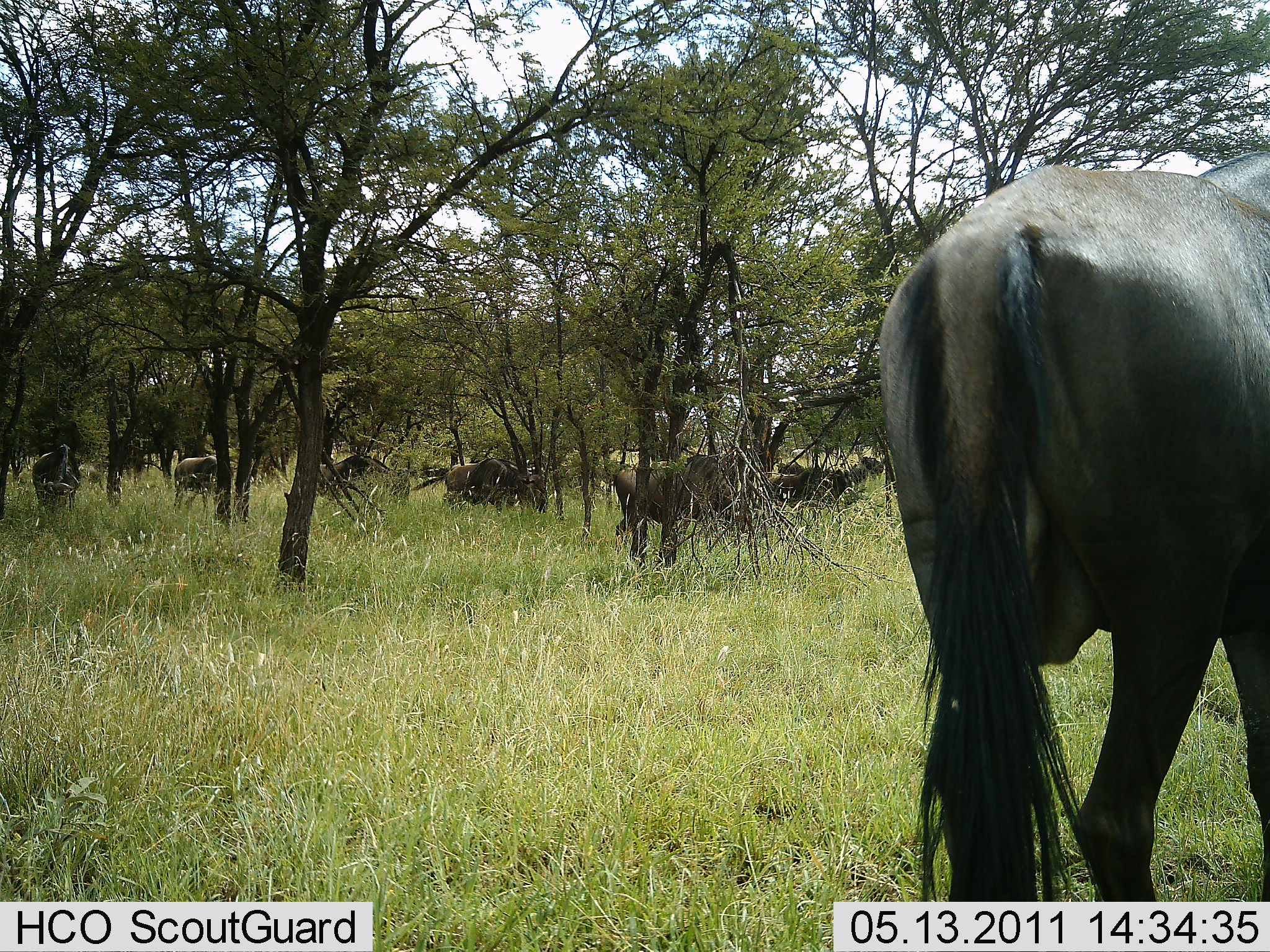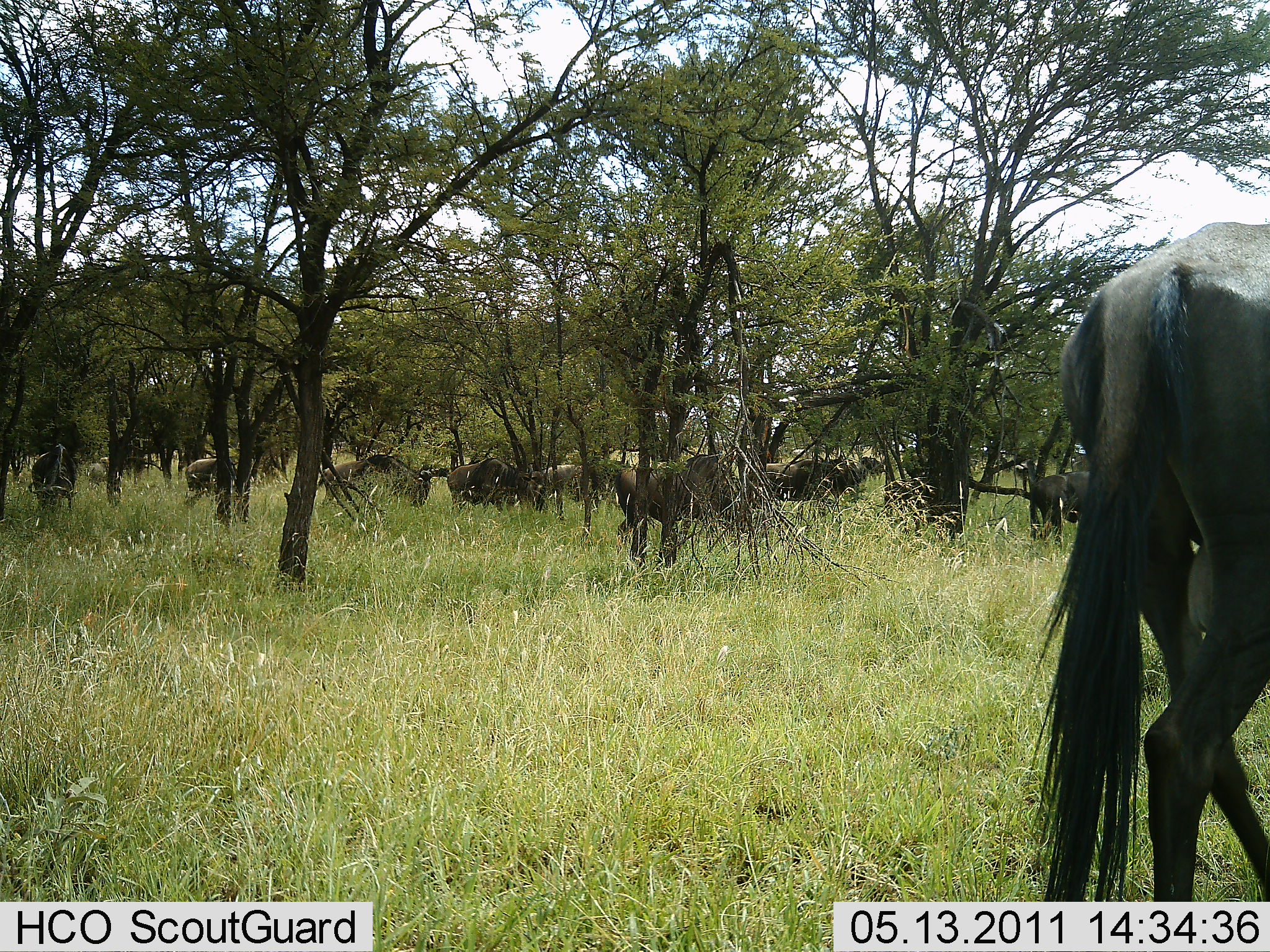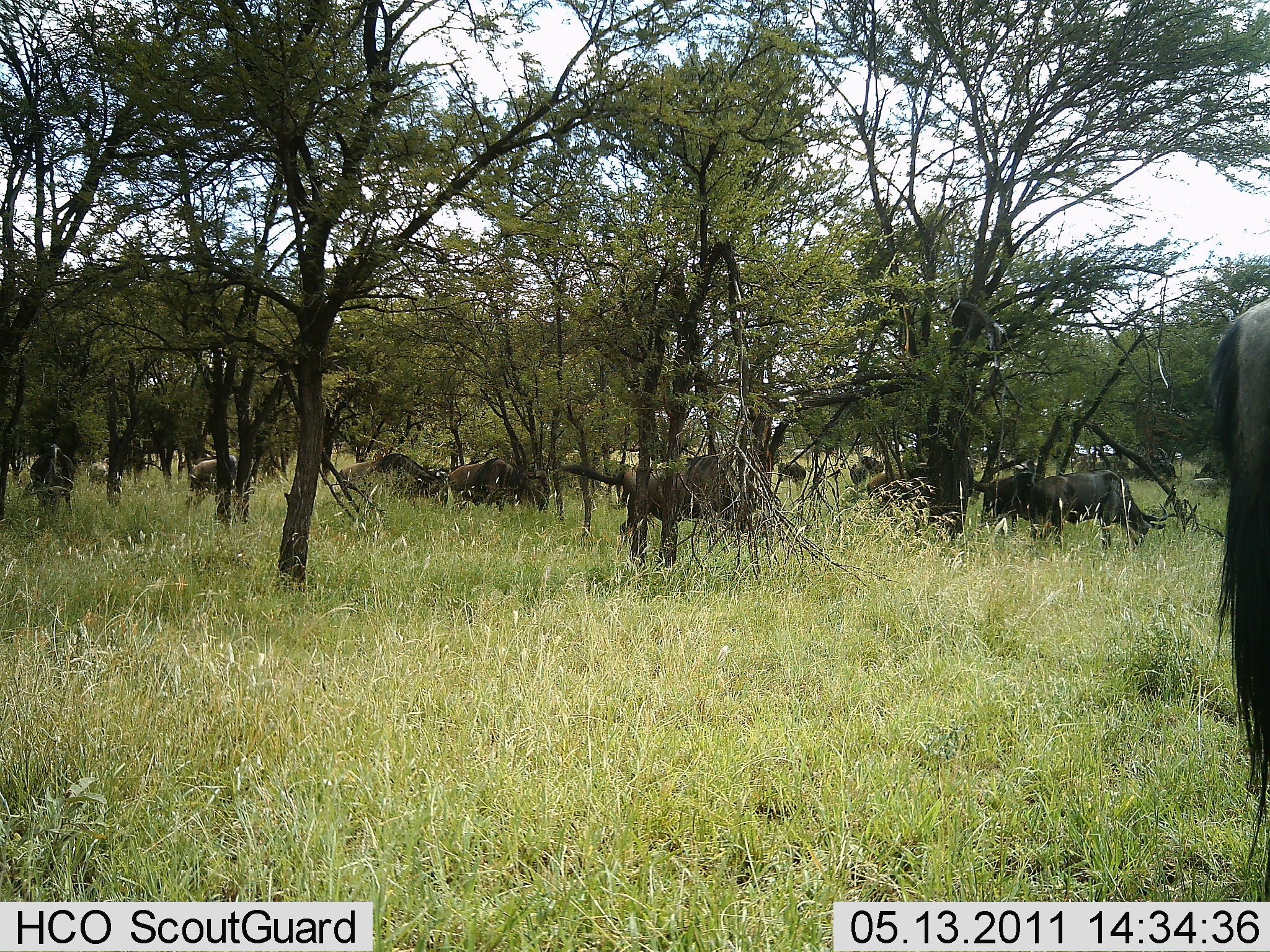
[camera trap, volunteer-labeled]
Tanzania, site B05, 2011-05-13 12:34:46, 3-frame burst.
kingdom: Animalia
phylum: Chordata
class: Mammalia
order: Artiodactyla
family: Bovidae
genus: Connochaetes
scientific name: Connochaetes taurinus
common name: blue wildebeest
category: wildebeest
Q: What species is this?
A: Wildebeest (blue wildebeest) (Connochaetes taurinus).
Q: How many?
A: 11-50.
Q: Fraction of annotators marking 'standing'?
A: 55%.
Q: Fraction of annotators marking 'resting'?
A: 9%.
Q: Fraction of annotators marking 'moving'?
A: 55%.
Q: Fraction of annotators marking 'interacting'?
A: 0%.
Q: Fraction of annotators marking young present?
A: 0%.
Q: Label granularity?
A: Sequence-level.